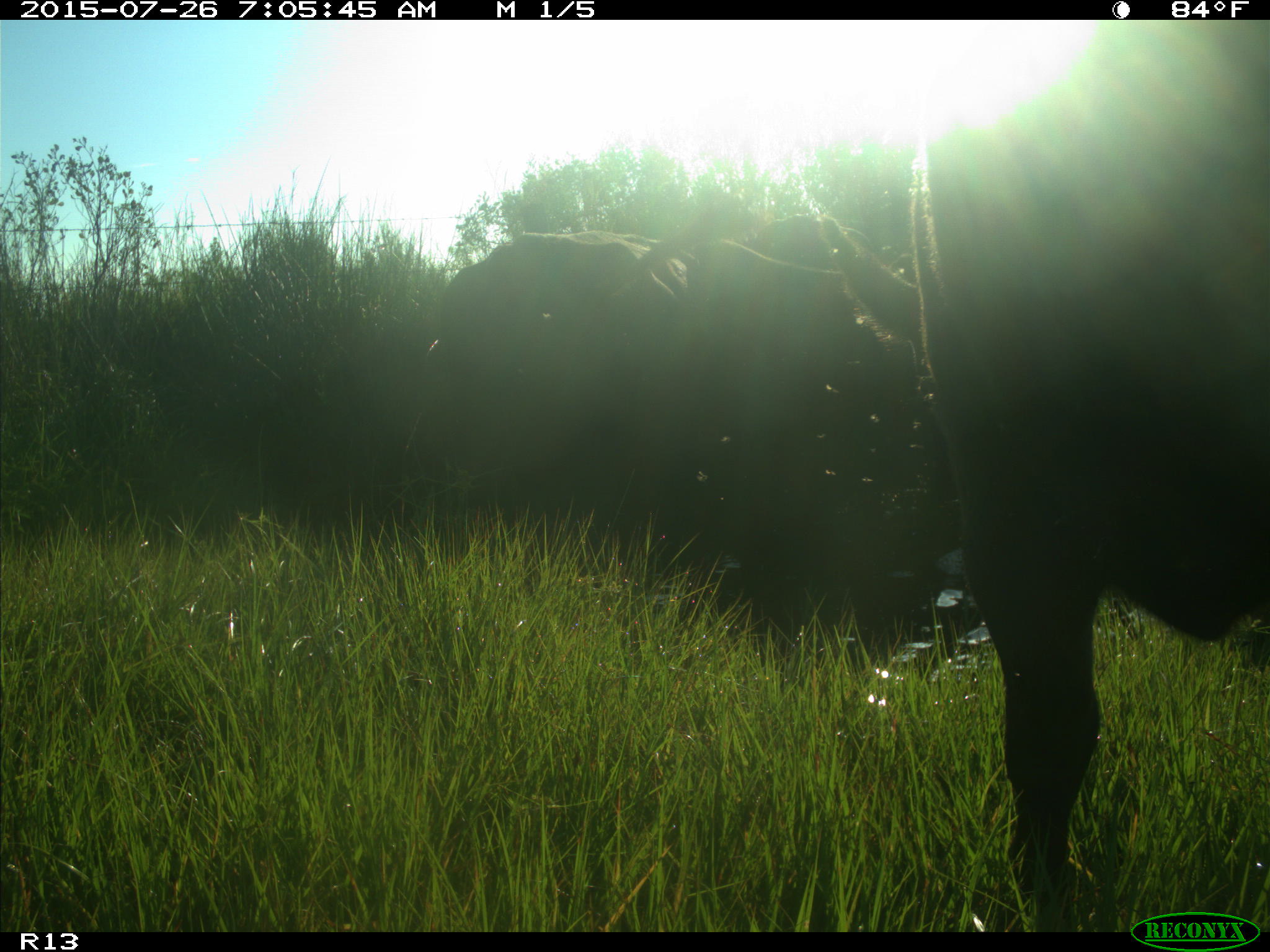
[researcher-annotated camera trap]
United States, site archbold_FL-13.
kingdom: Animalia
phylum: Chordata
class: Mammalia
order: Artiodactyla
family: Bovidae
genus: Bos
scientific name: Bos taurus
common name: domestic cow